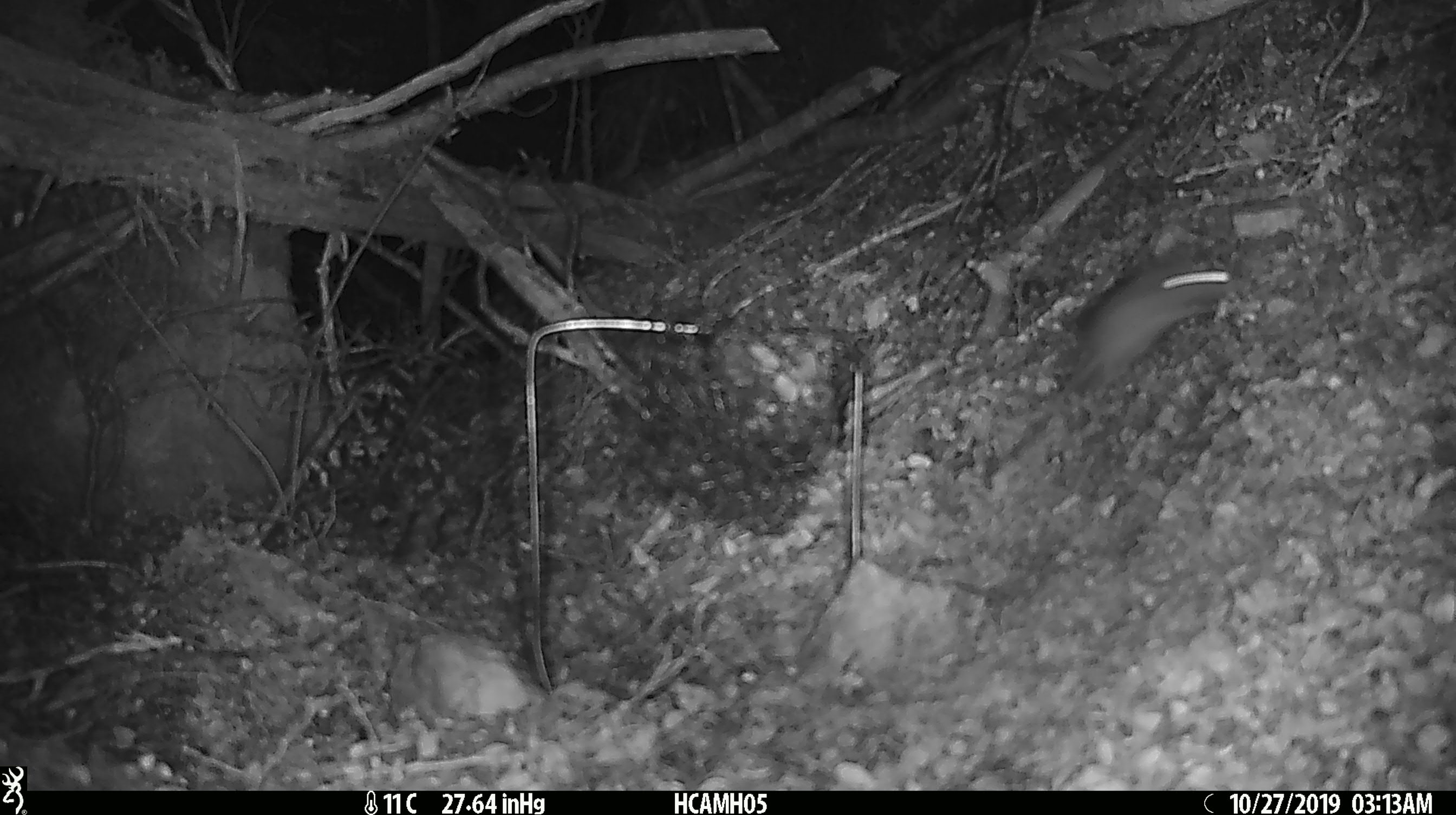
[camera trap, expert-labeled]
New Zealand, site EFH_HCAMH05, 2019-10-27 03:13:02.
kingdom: Animalia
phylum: Chordata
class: Mammalia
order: Rodentia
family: Muridae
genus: Mus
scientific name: Mus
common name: mouse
Mouse (Mus).